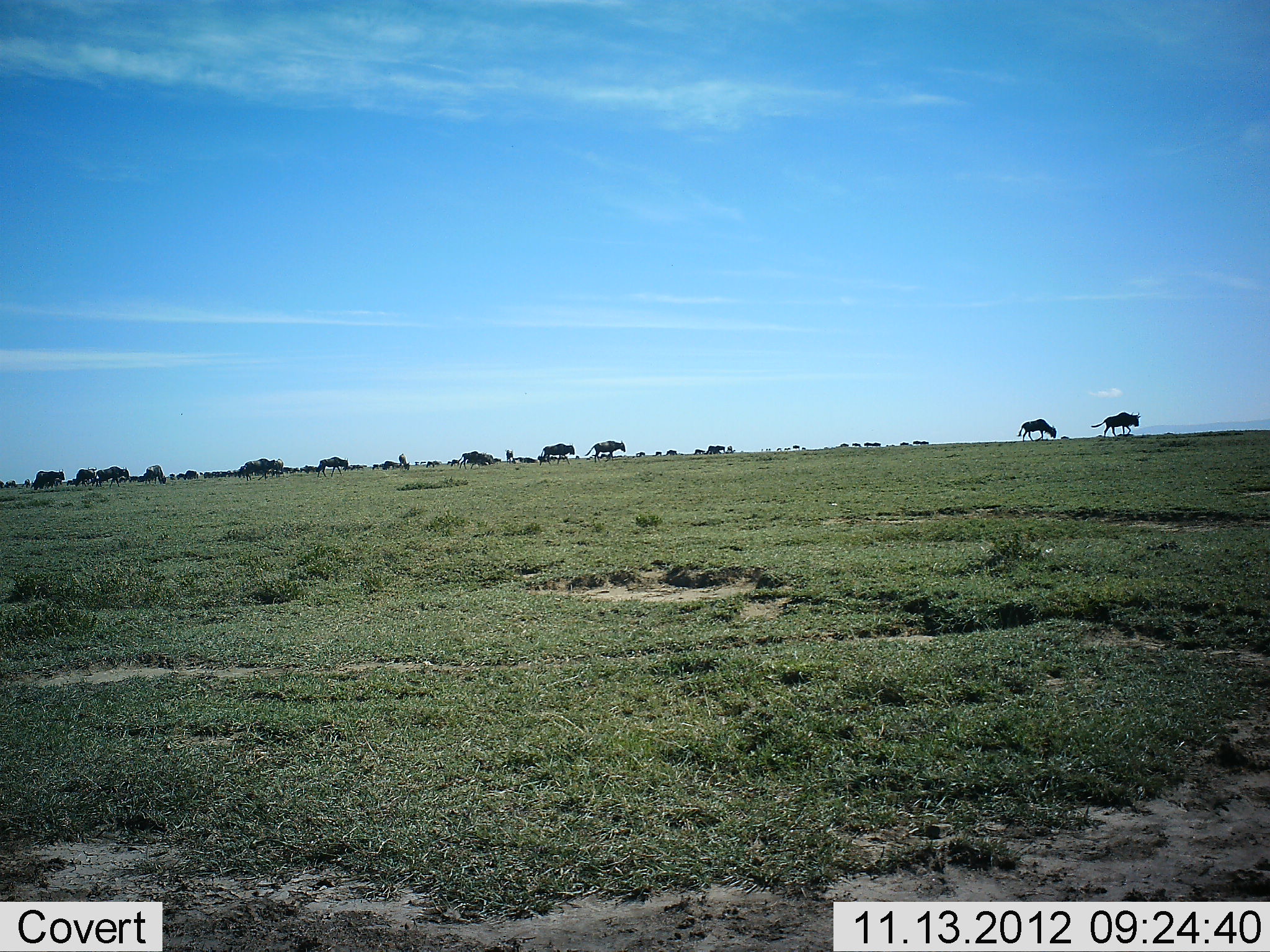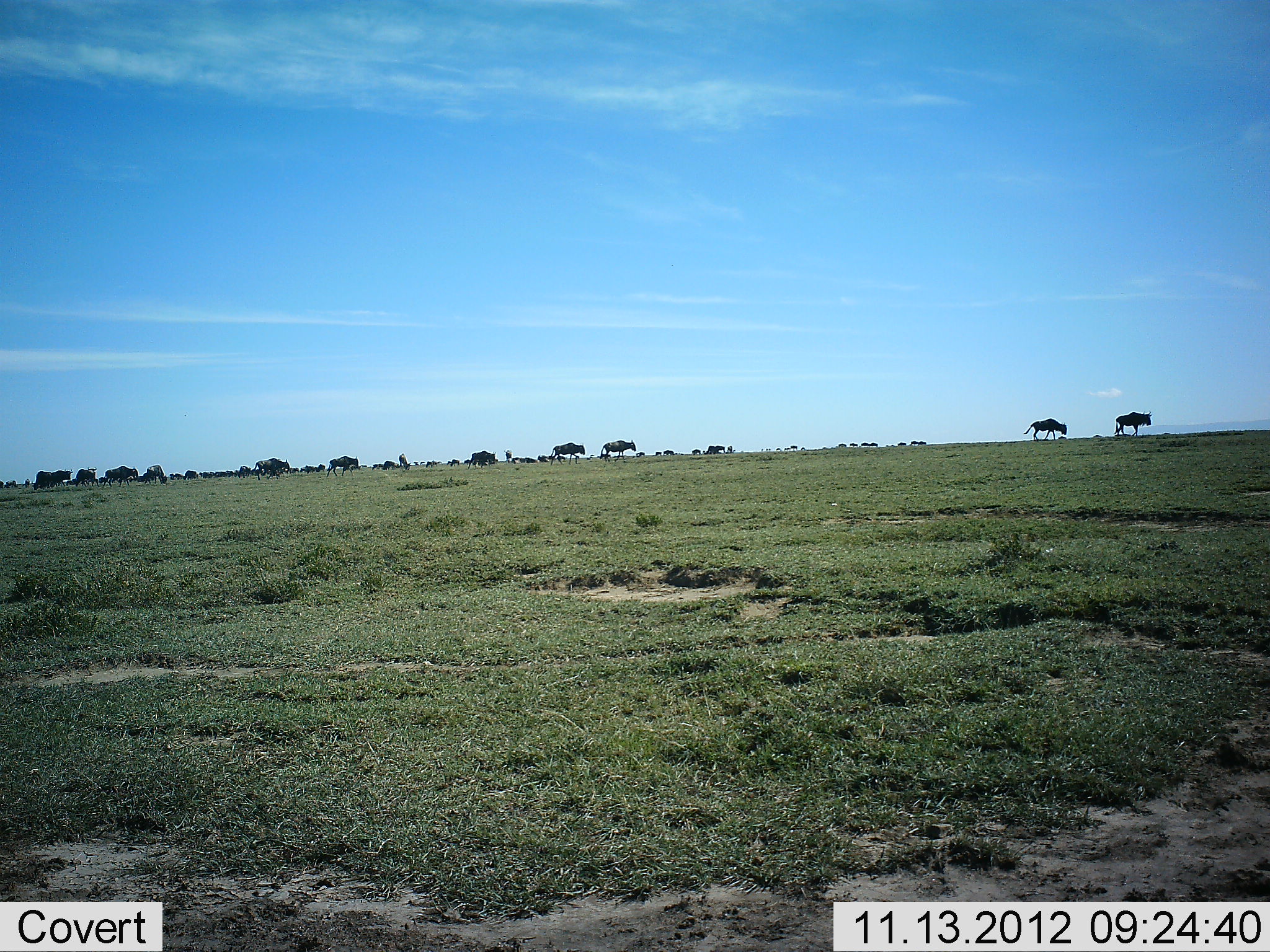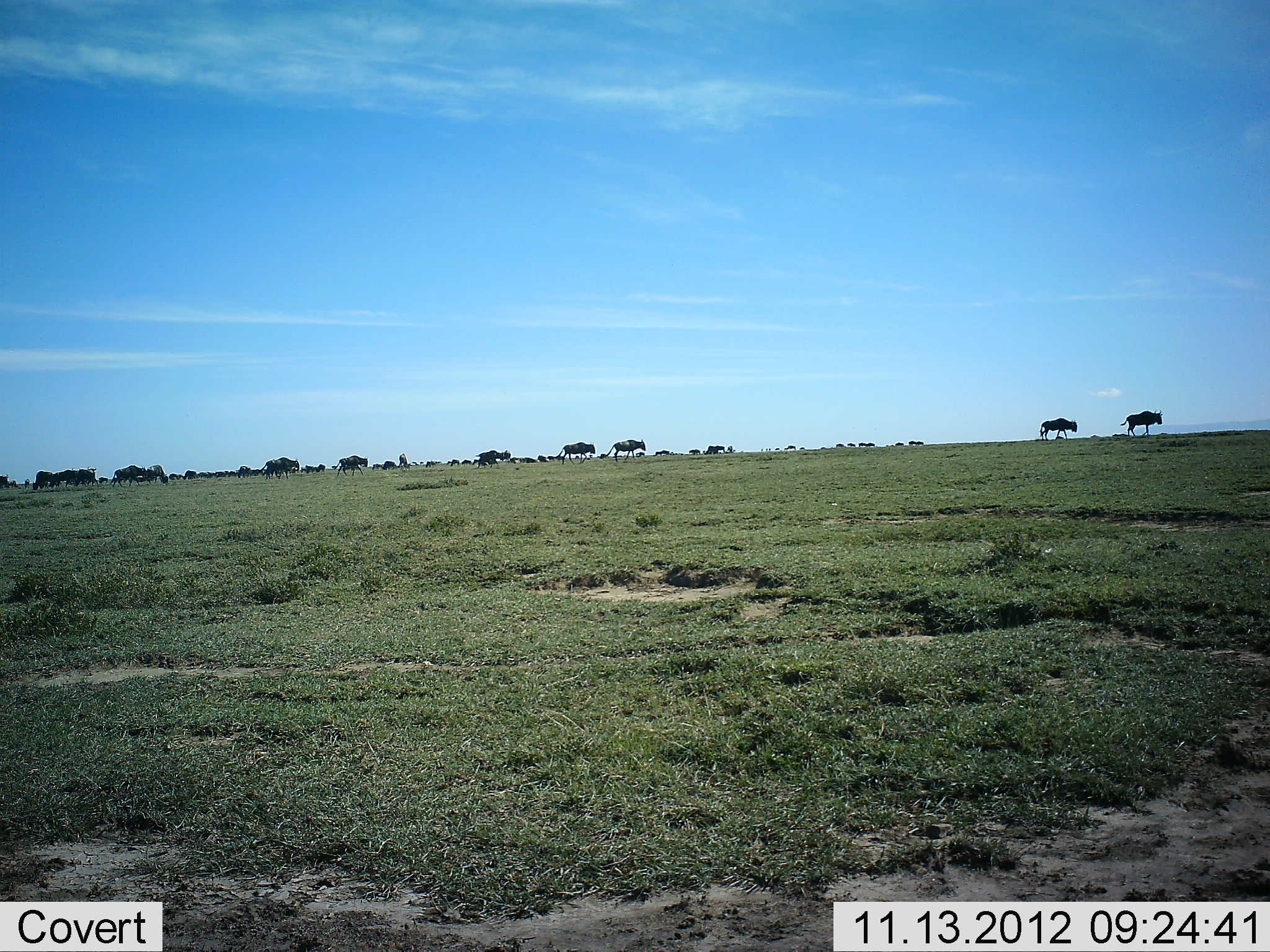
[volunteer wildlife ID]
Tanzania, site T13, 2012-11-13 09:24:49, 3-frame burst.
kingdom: Animalia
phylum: Chordata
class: Mammalia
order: Artiodactyla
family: Bovidae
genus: Connochaetes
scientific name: Connochaetes taurinus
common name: blue wildebeest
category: wildebeest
Wildebeest (blue wildebeest) (Connochaetes taurinus), count 11-50. Behavior (volunteer vote fractions): standing 20%, resting 10%, moving 100%, interacting 0%. Young present (vote fraction): 0%. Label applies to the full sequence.